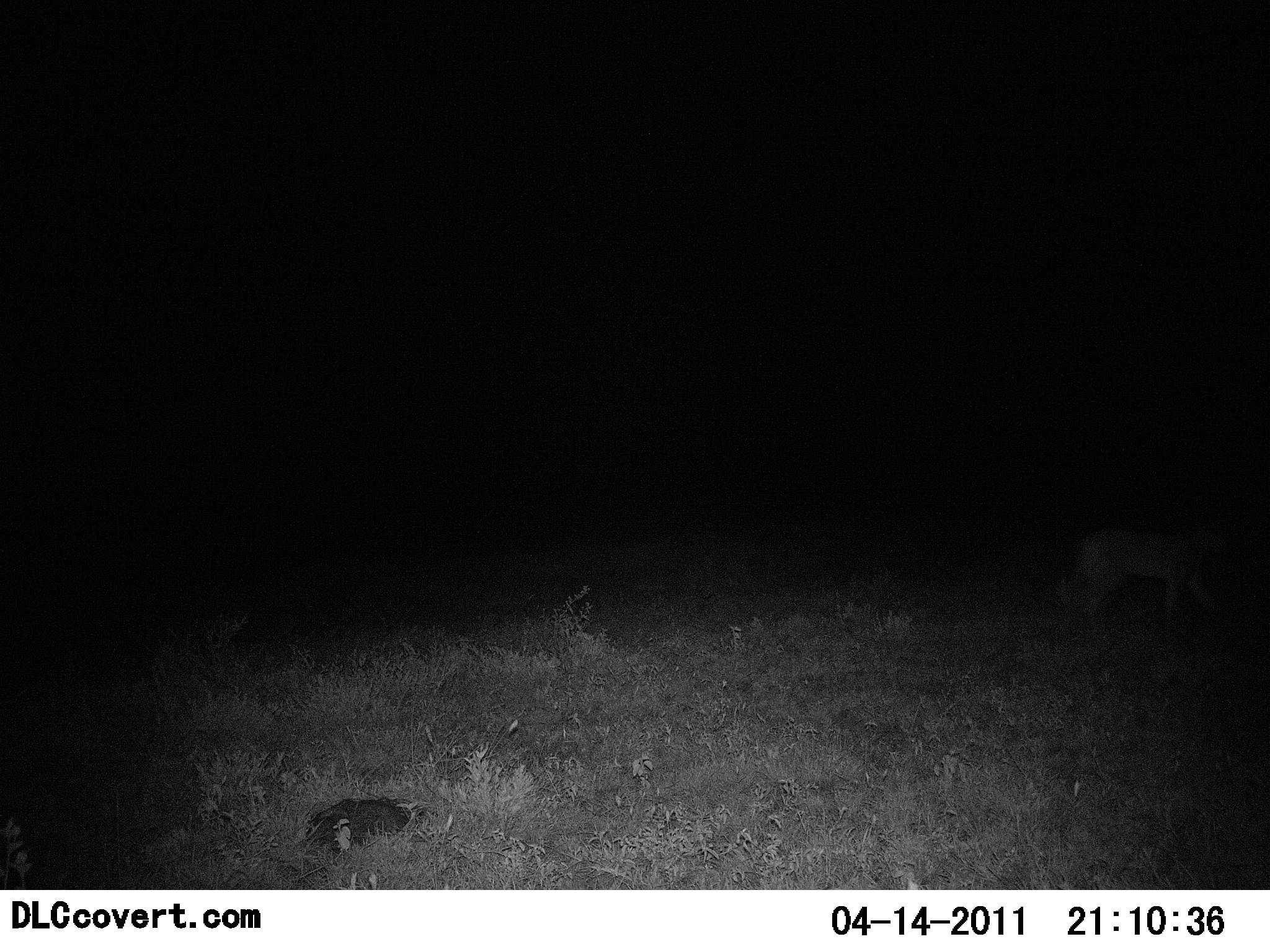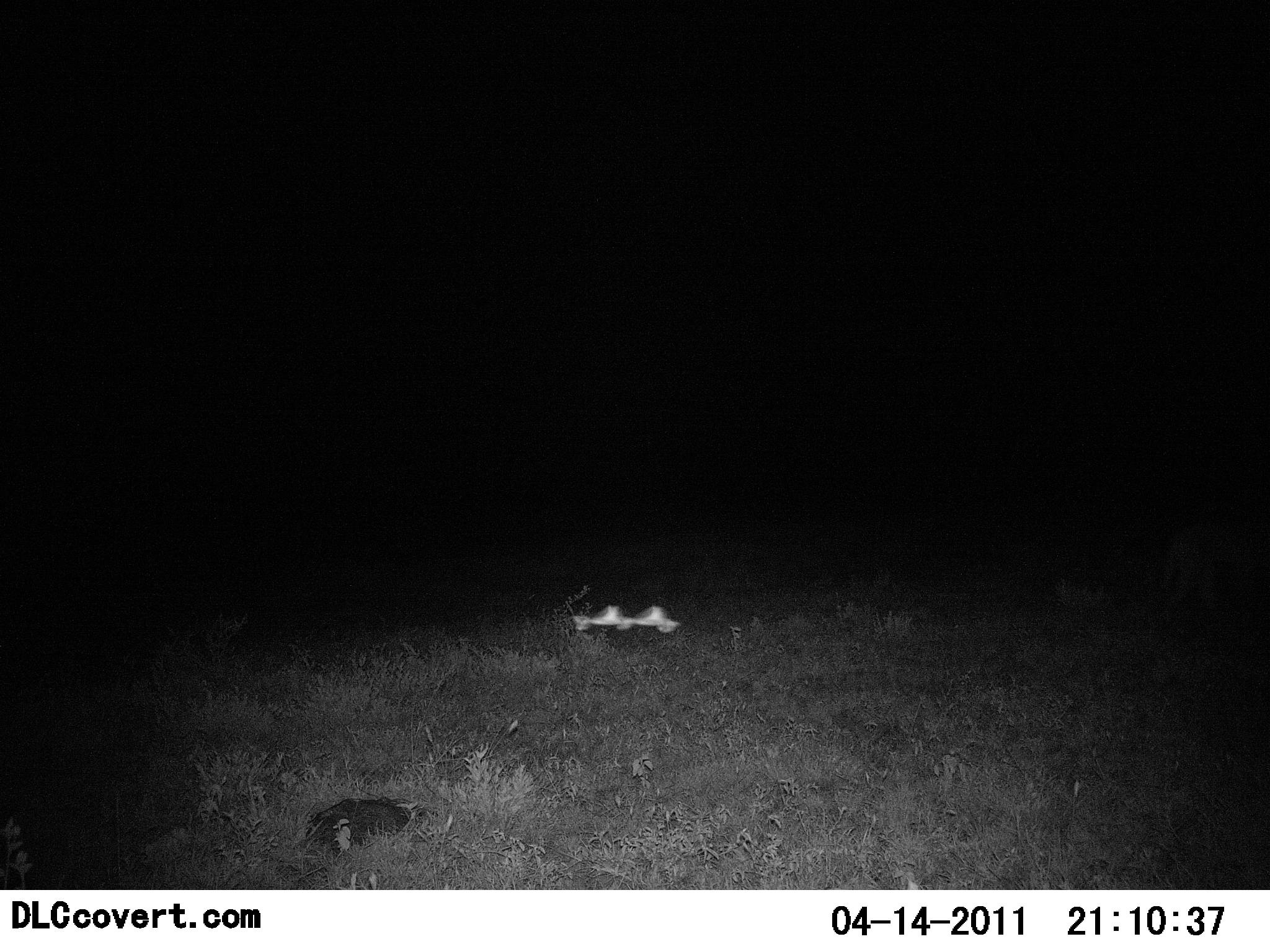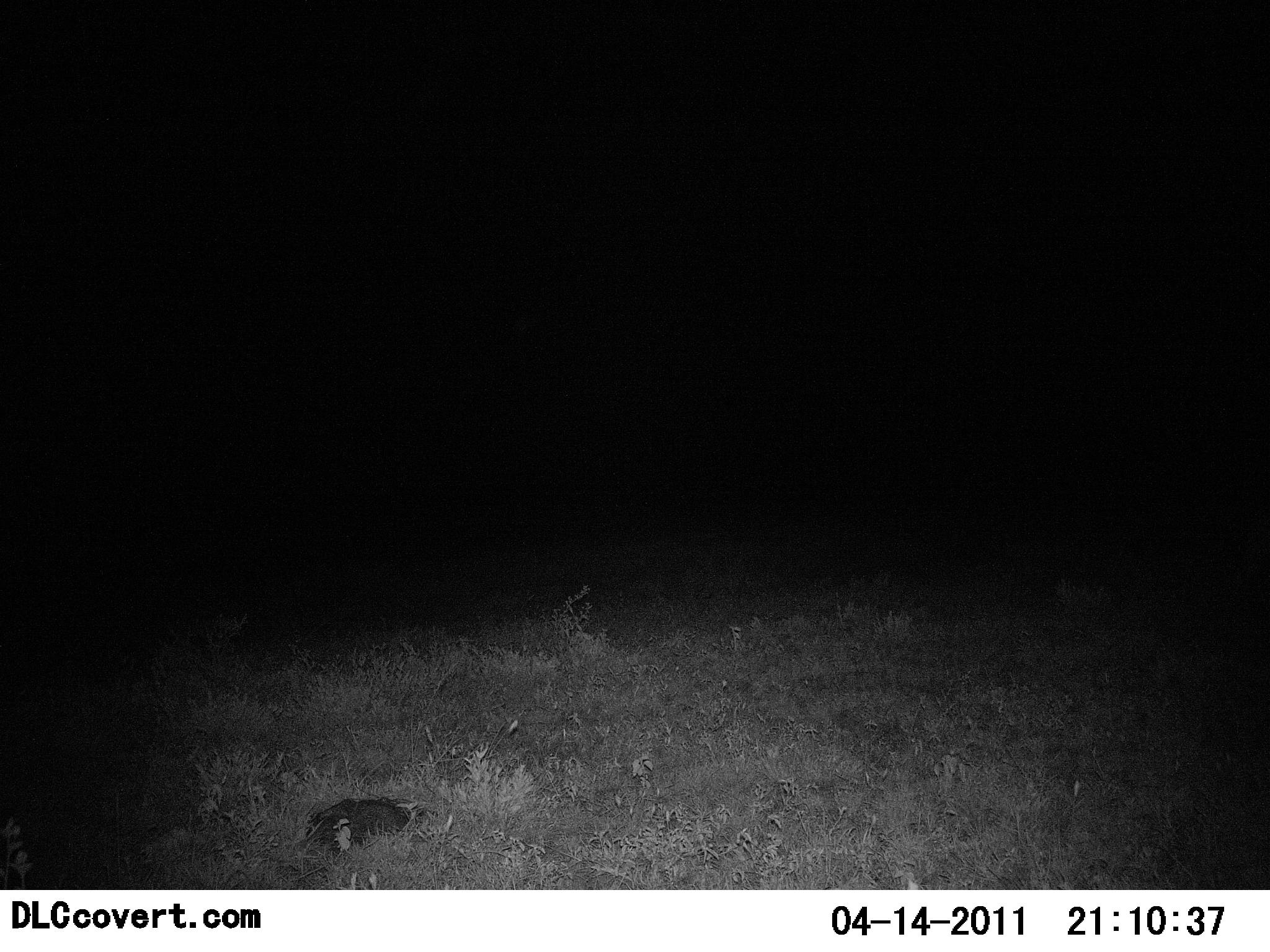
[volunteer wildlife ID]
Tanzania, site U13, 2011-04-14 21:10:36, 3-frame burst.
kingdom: Animalia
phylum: Chordata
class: Mammalia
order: Carnivora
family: Felidae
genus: Acinonyx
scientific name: Acinonyx jubatus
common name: cheetah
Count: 1.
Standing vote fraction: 0%.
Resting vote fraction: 0%.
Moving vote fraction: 100%.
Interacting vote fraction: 0%.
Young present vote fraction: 0%.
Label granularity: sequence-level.